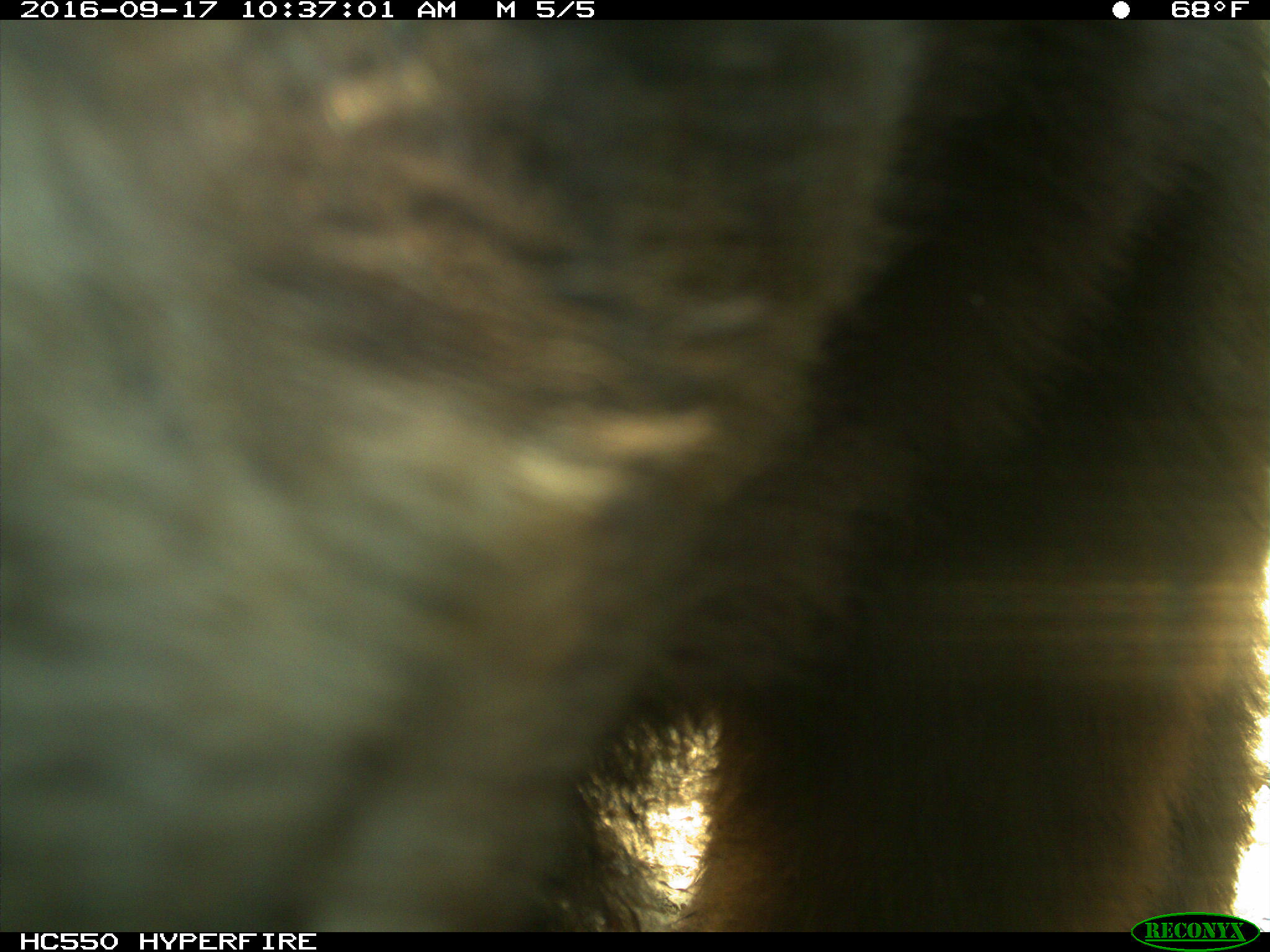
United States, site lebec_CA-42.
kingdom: Animalia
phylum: Chordata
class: Mammalia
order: Carnivora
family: Ursidae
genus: Ursus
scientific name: Ursus americanus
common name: american black bear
Ursus americanus (american black bear).